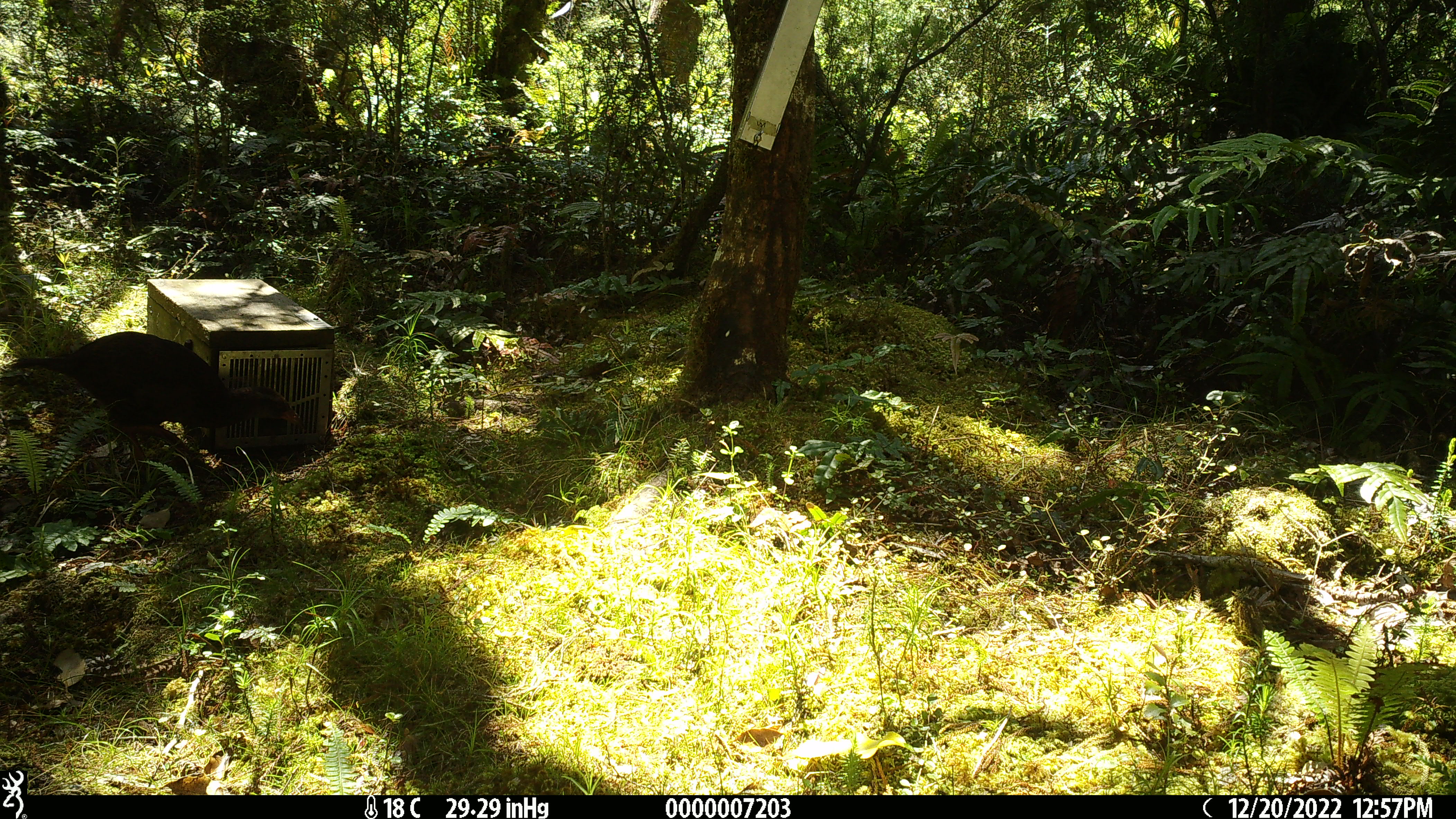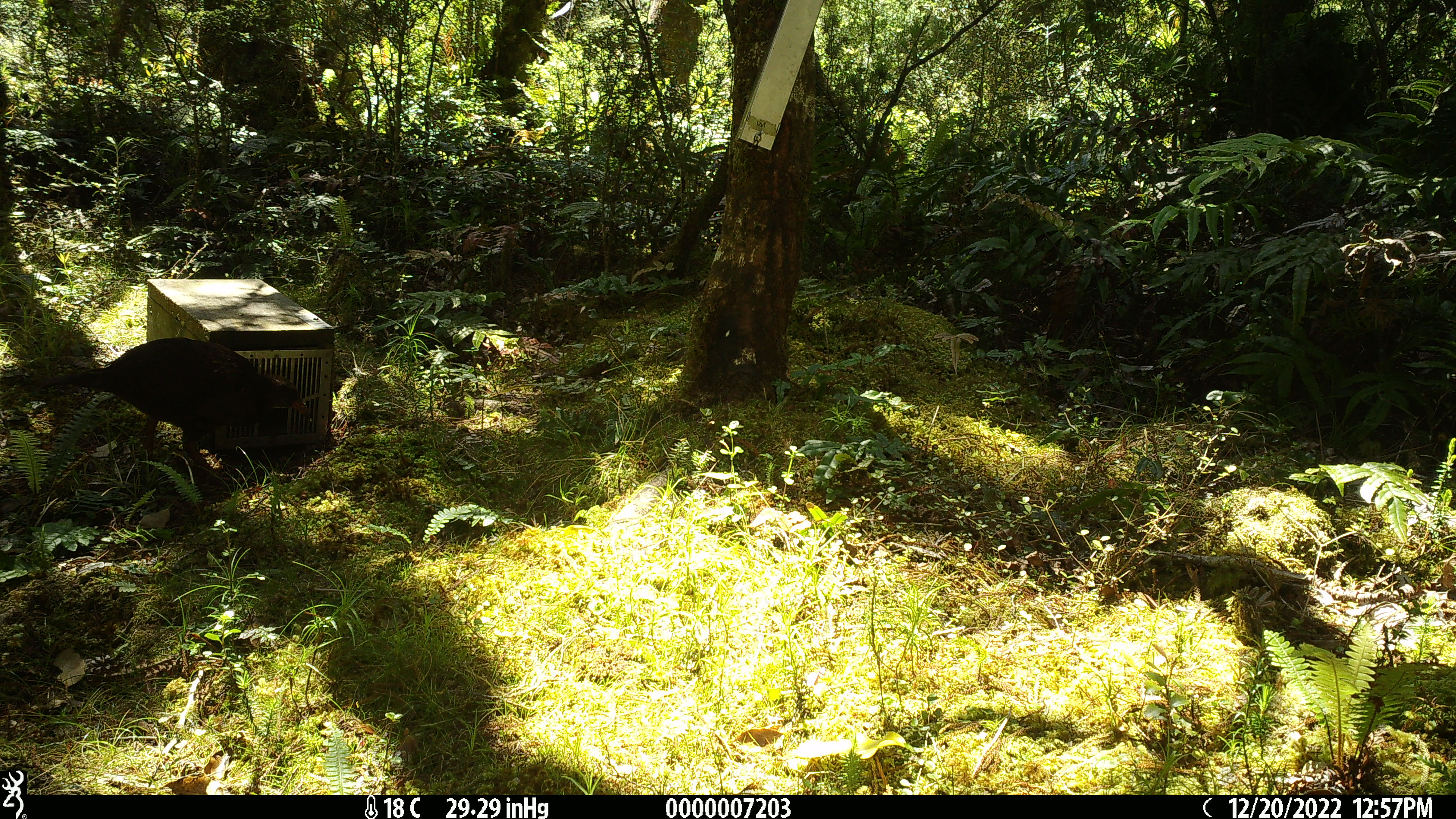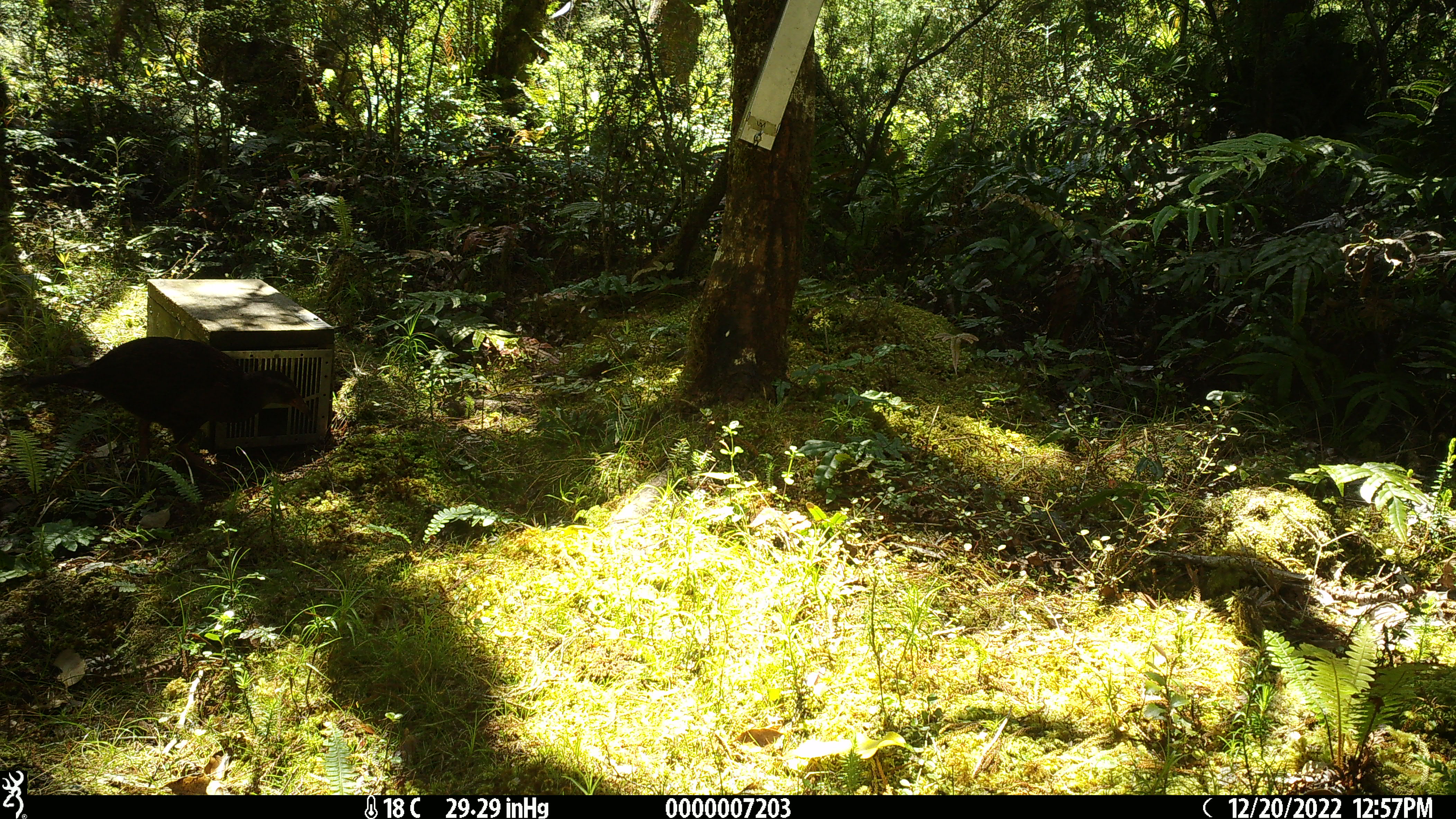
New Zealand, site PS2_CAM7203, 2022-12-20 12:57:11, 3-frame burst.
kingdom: Animalia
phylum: Chordata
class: Aves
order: Gruiformes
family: Rallidae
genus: Gallirallus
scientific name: Gallirallus australis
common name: weka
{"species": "weka (Gallirallus australis)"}